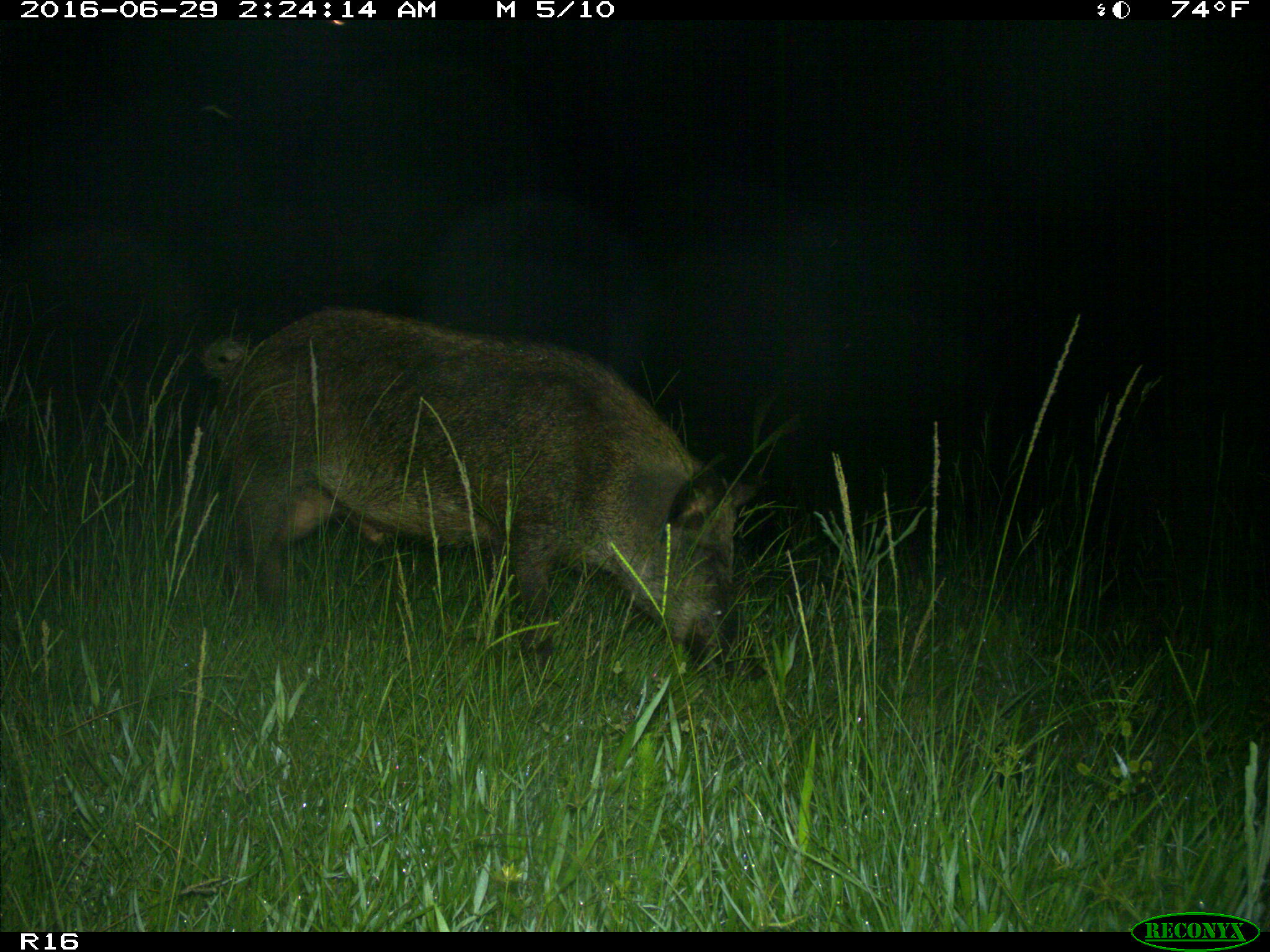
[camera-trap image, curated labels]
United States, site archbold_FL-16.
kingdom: Animalia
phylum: Chordata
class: Mammalia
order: Artiodactyla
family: Suidae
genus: Sus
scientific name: Sus scrofa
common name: wild boar